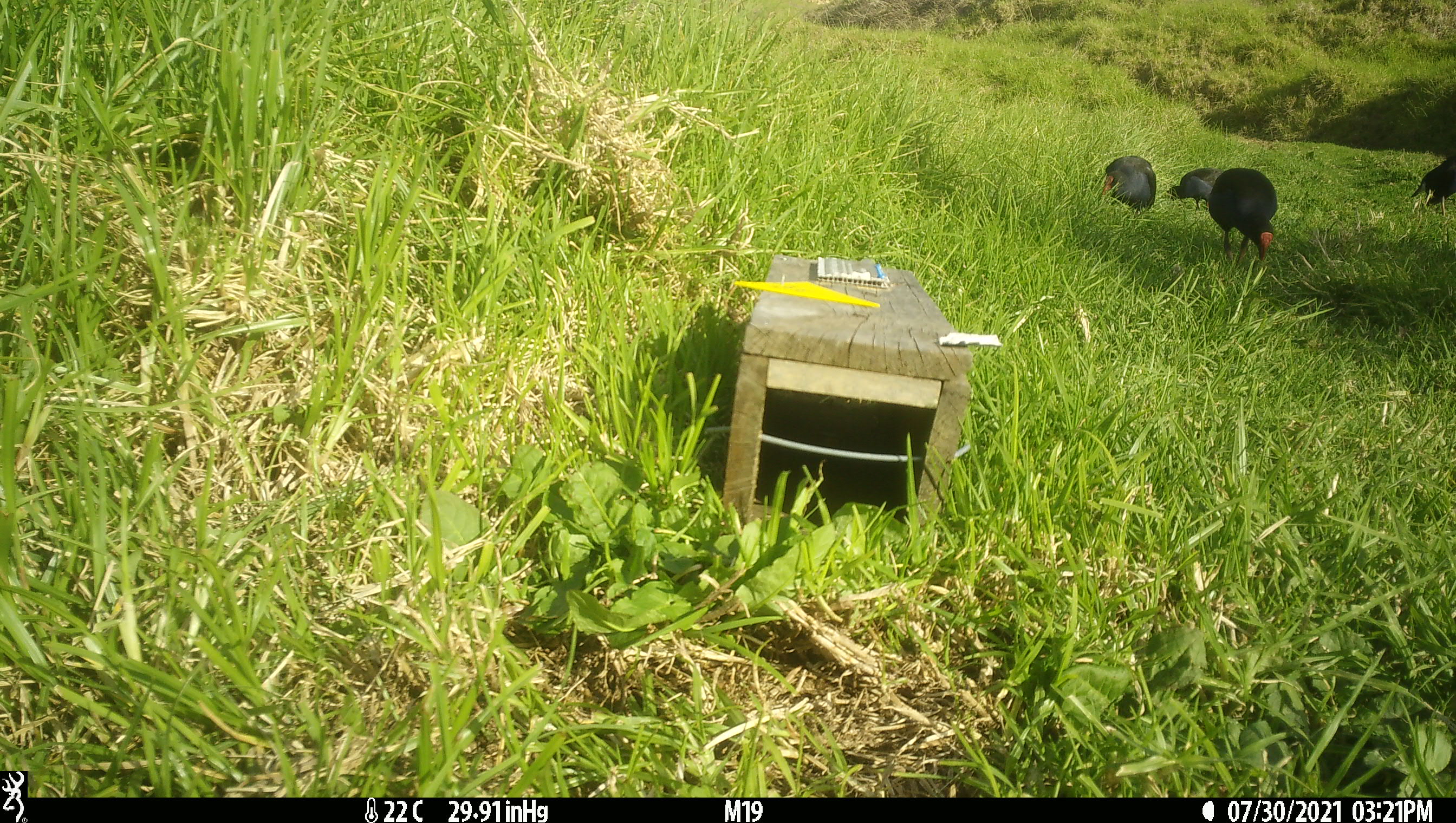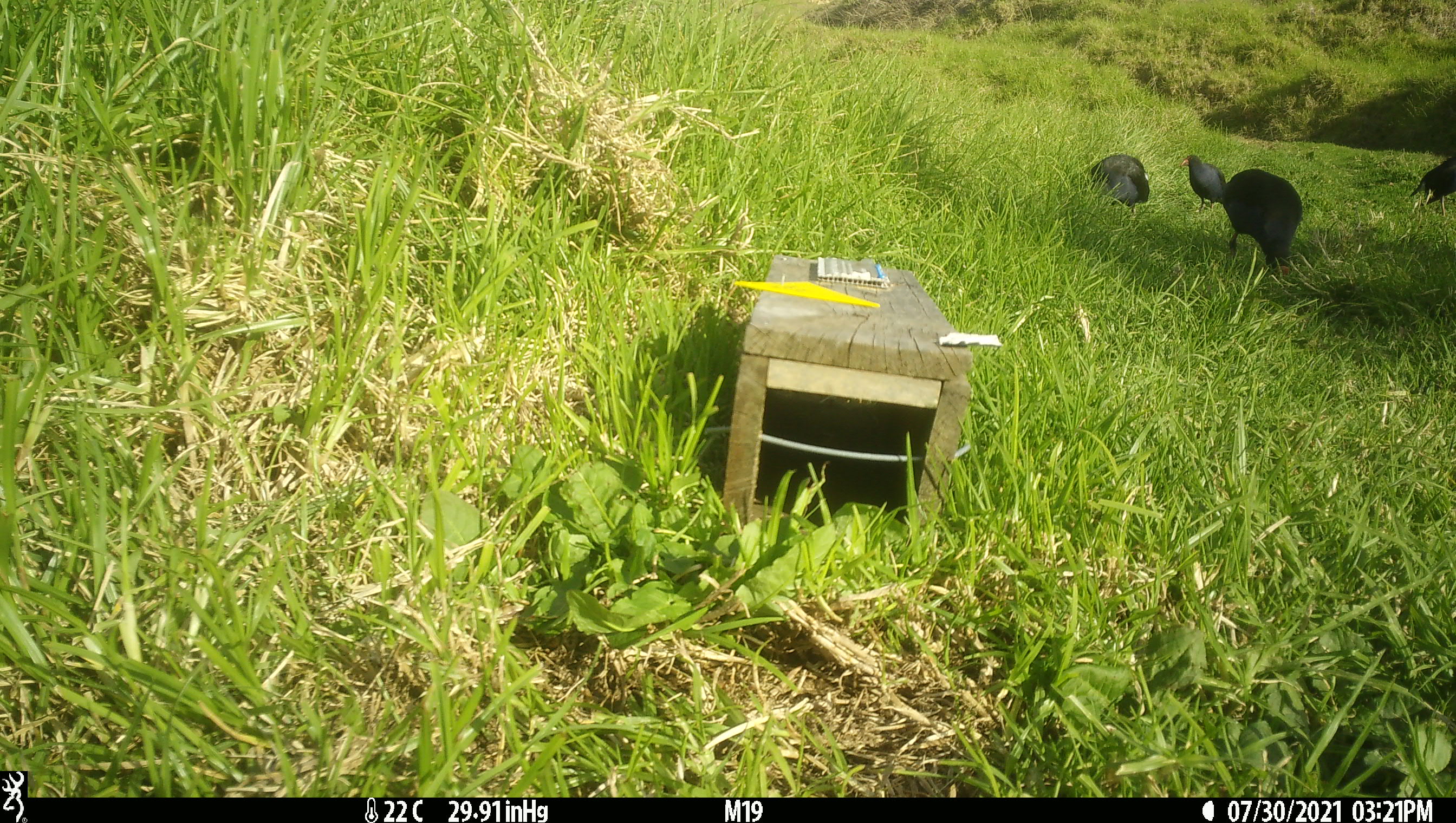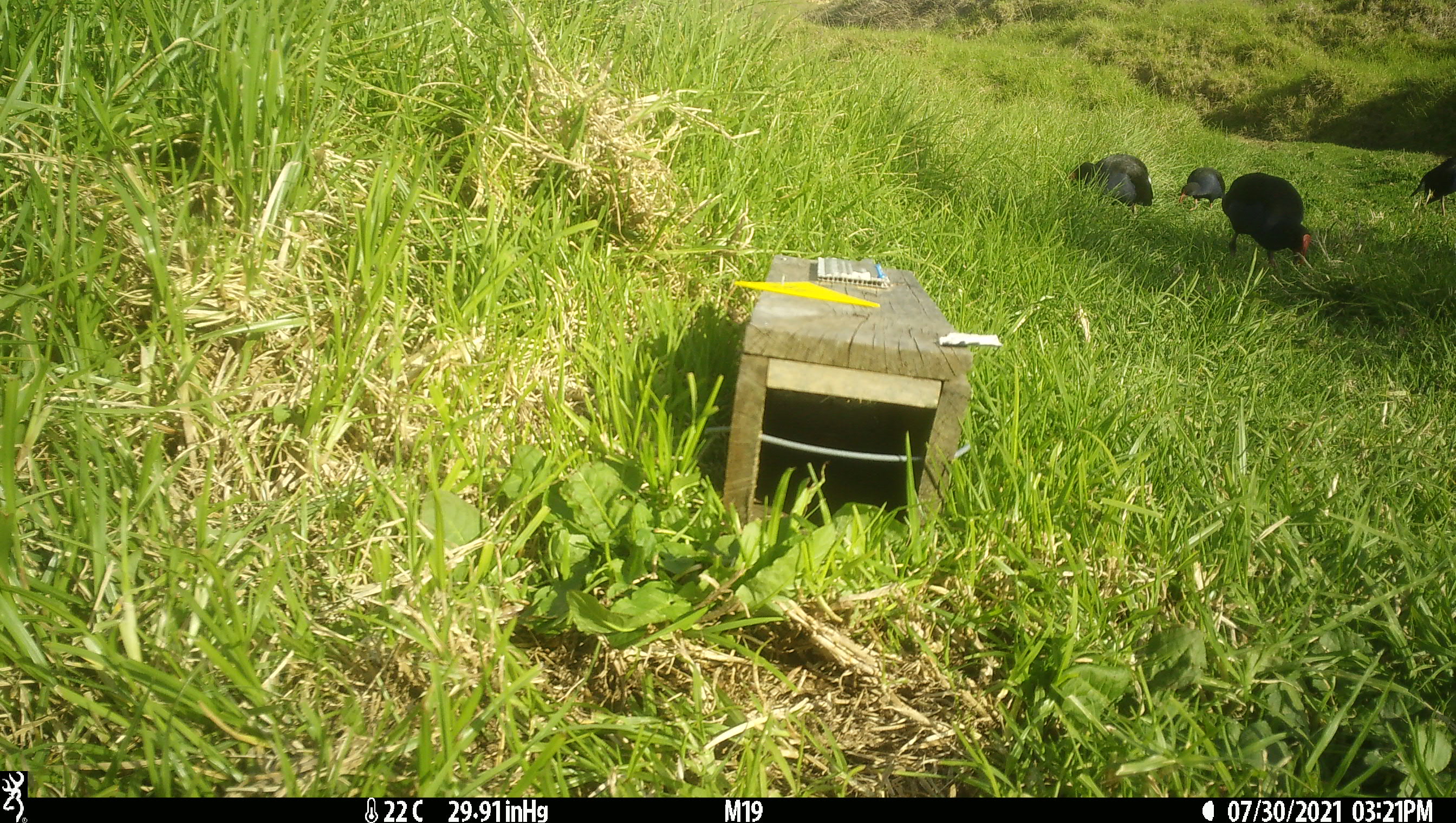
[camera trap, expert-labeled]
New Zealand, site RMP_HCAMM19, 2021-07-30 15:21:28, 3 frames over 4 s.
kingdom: Animalia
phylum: Chordata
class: Aves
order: Gruiformes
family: Rallidae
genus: Porphyrio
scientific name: Porphyrio melanotus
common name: australasian swamphen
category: pukeko